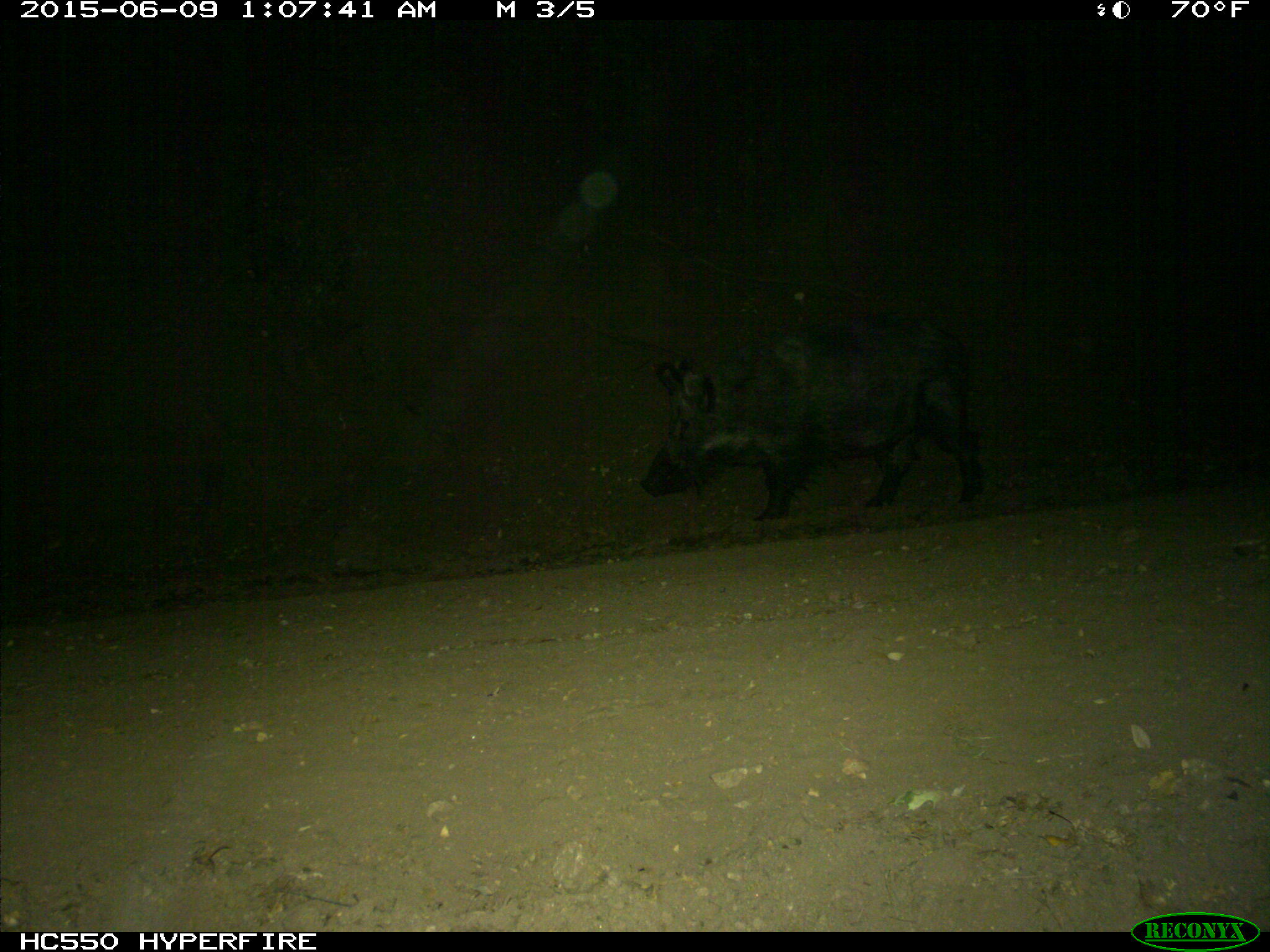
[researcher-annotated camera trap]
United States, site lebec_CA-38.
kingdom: Animalia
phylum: Chordata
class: Mammalia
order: Artiodactyla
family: Suidae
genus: Sus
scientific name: Sus scrofa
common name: wild boar